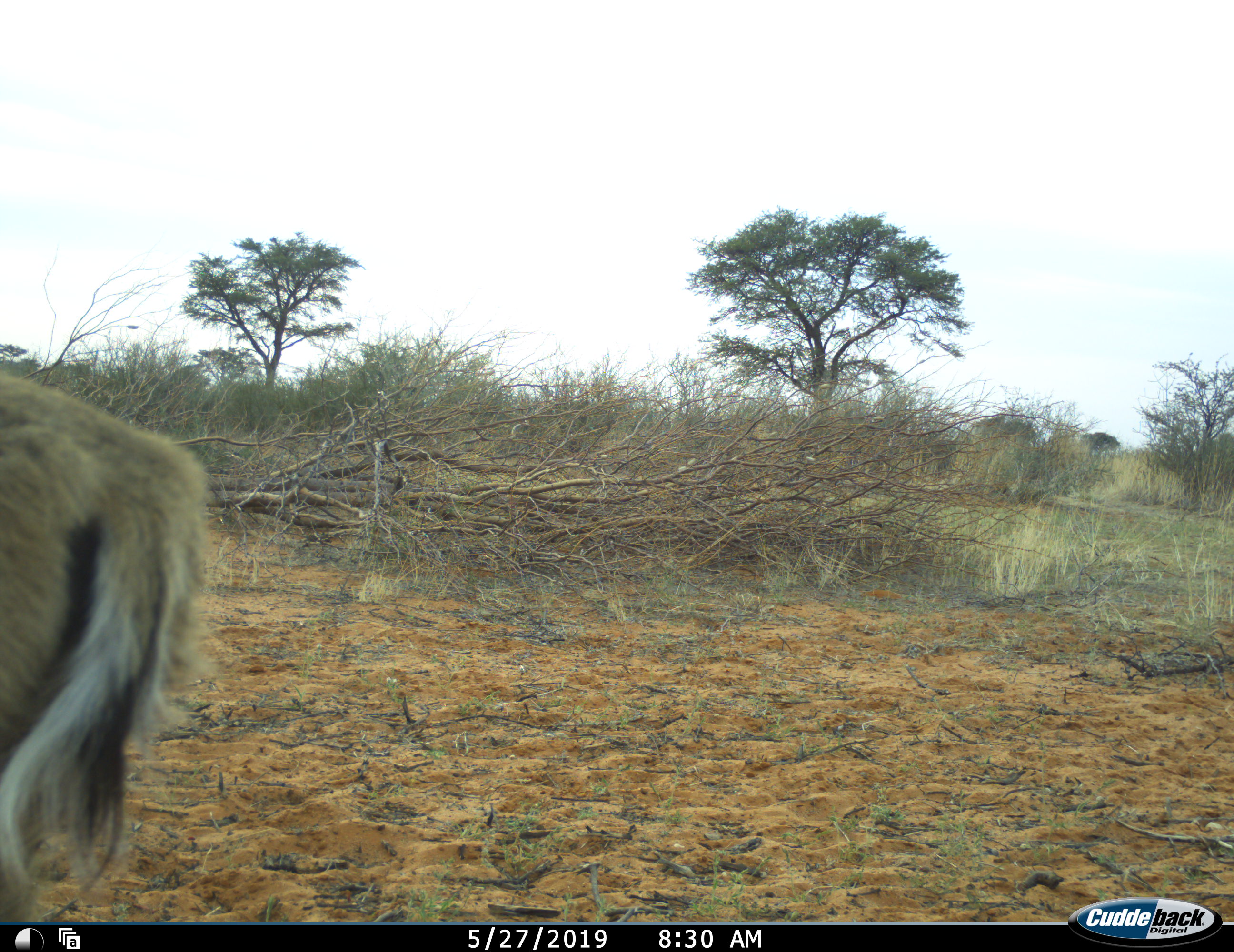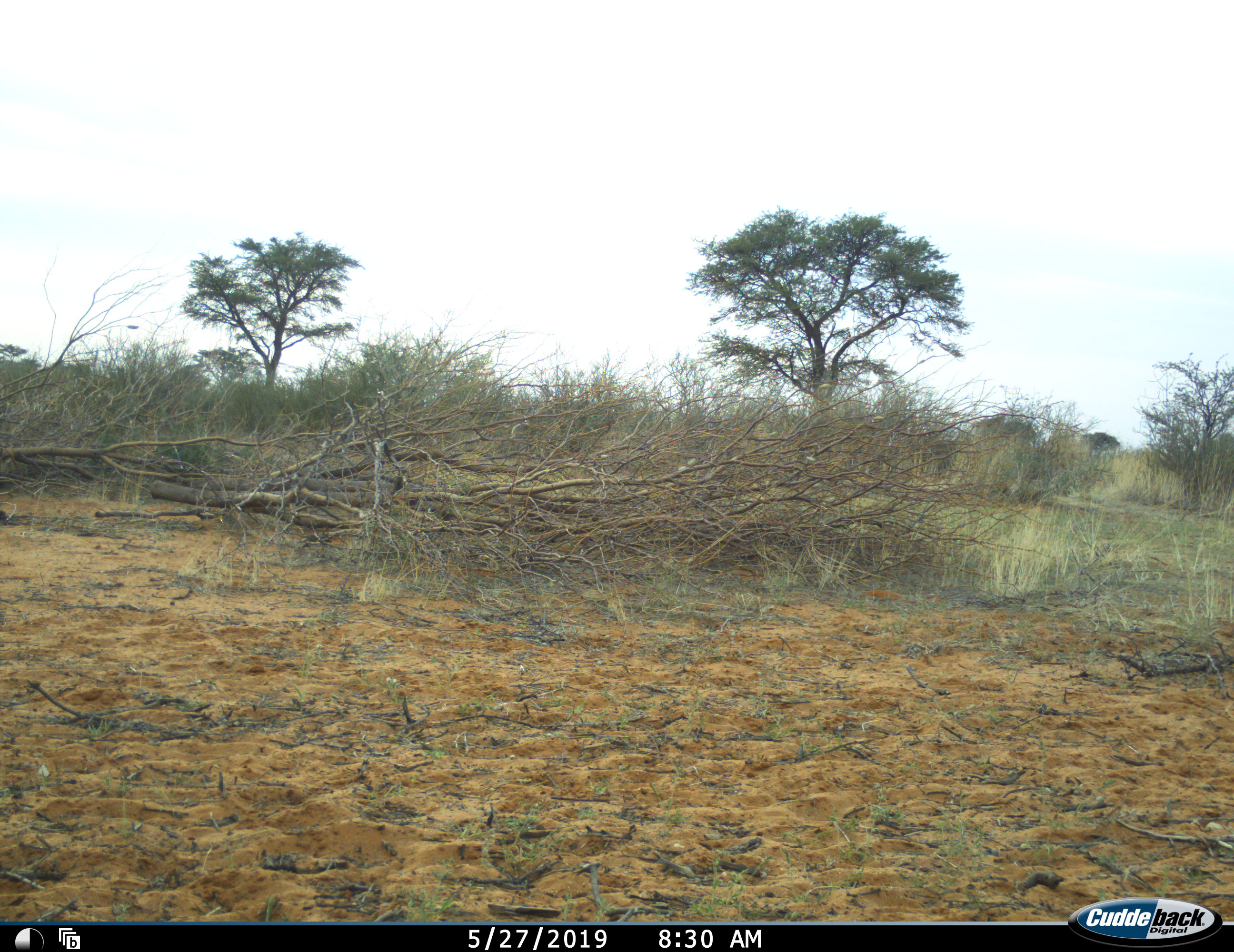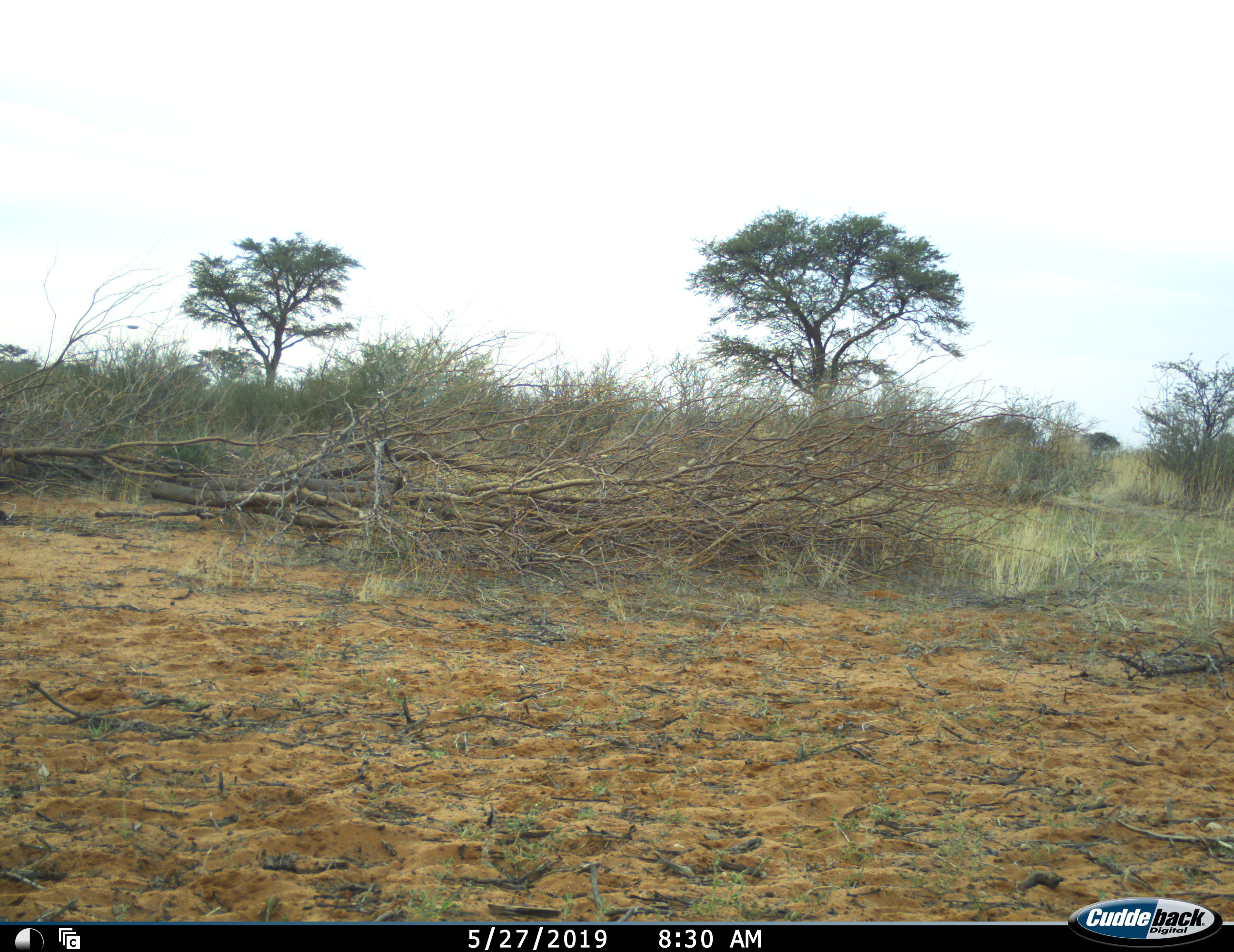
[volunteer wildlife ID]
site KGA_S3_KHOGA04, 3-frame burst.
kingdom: Animalia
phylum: Chordata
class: Mammalia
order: Artiodactyla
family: Bovidae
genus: Sylvicapra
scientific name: Sylvicapra grimmia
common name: common duiker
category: duikercommongrey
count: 1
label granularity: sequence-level